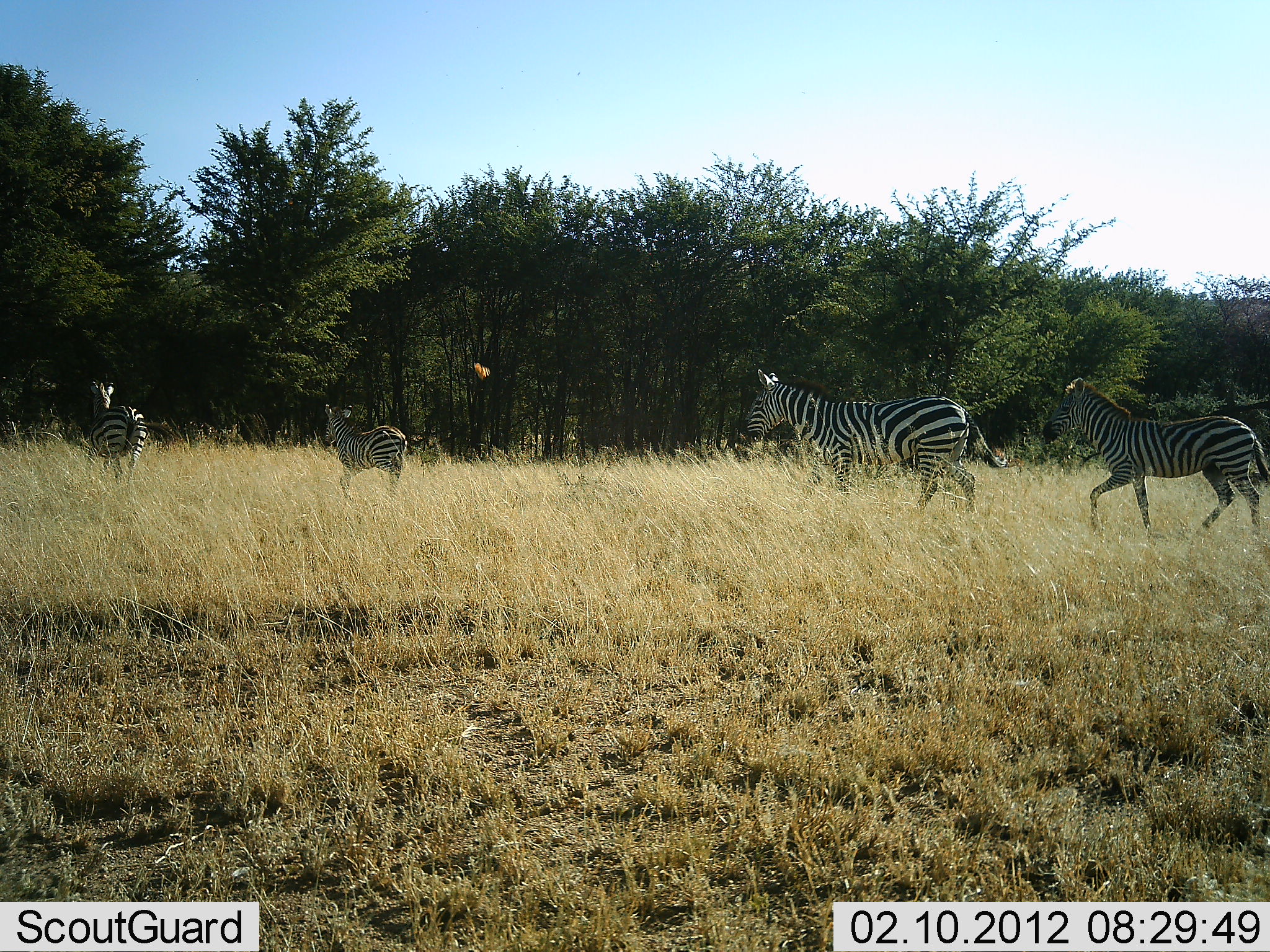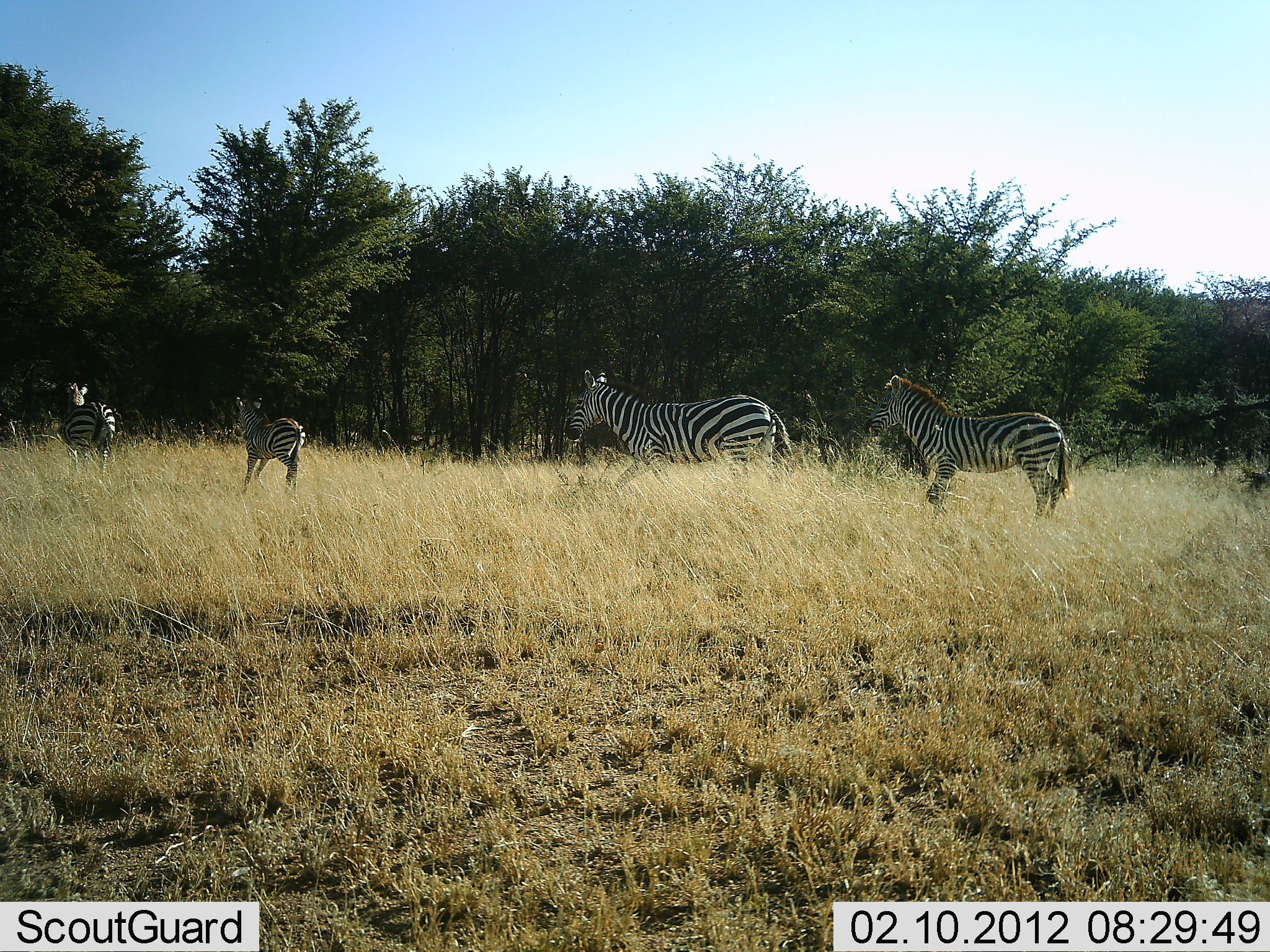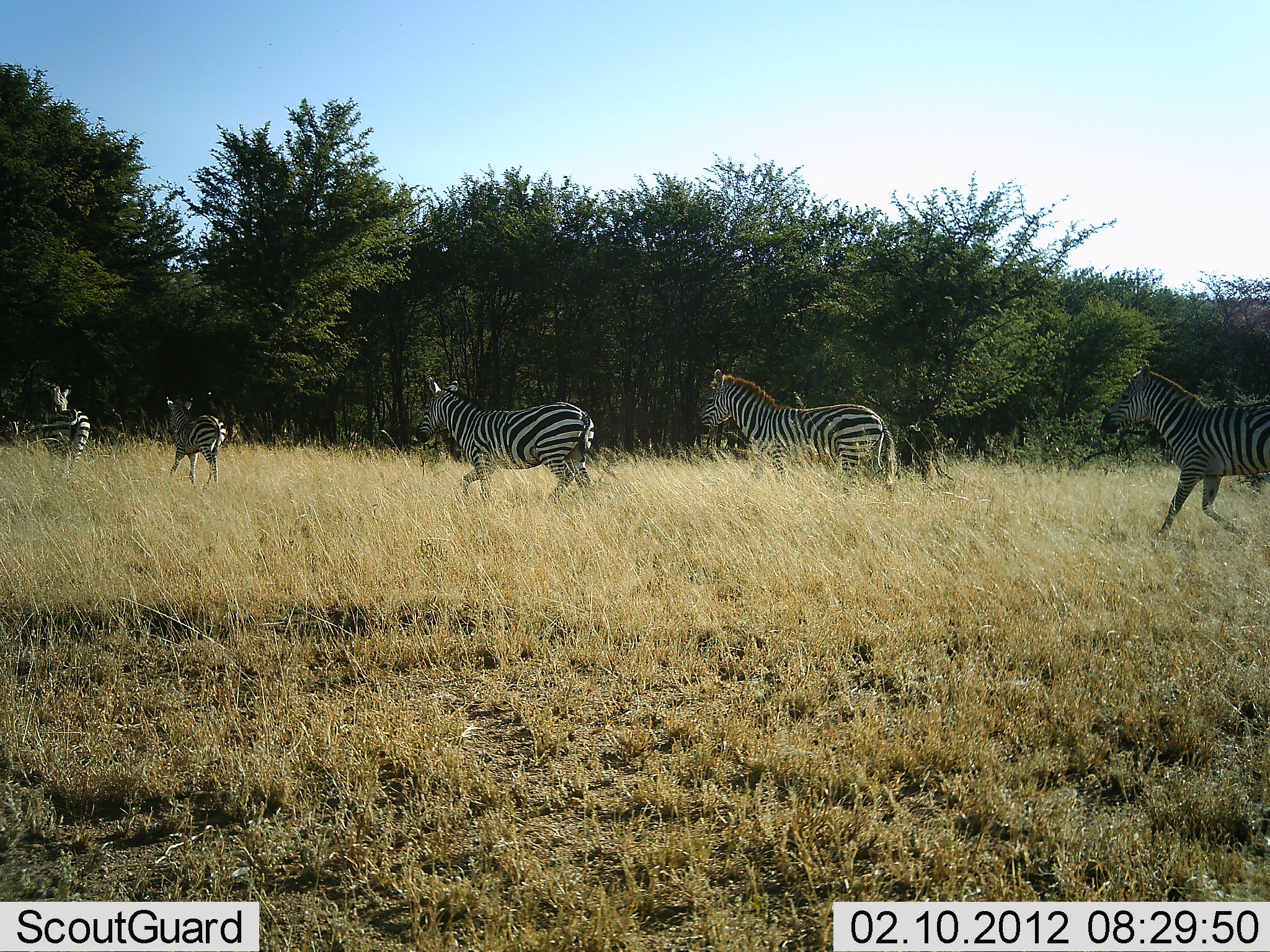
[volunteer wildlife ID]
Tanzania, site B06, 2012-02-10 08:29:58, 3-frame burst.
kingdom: Animalia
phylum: Chordata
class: Mammalia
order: Perissodactyla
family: Equidae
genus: Equus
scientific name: Equus quagga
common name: plains zebra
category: zebra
Zebra (plains zebra) (Equus quagga), count 5. Behavior (volunteer vote fractions): standing 4%, resting 0%, moving 96%, interacting 4%. Young present (vote fraction): 63%. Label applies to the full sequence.